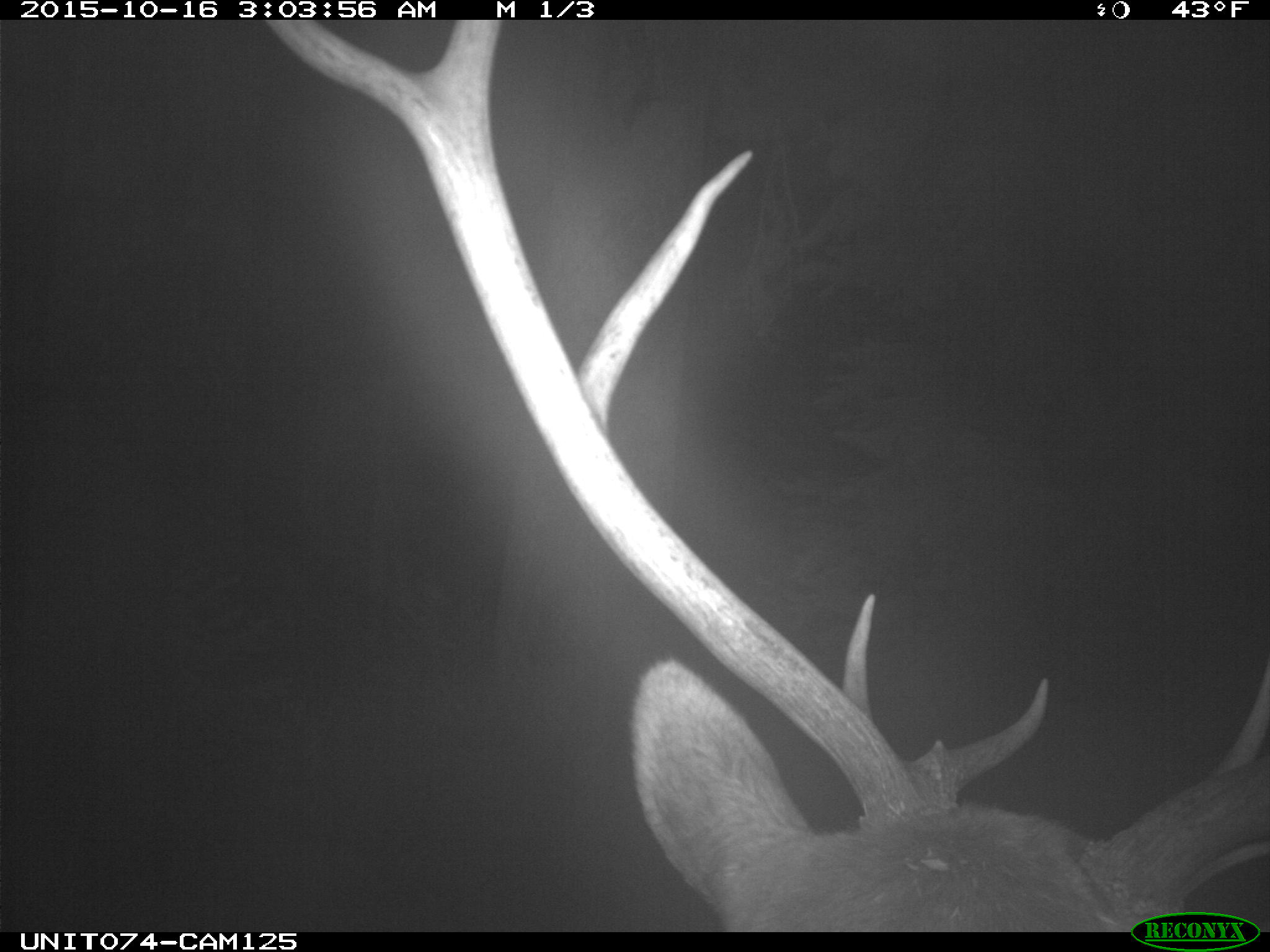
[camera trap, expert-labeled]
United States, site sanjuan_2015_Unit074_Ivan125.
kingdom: Animalia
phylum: Chordata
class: Mammalia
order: Artiodactyla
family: Cervidae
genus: Cervus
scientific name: Cervus elaphus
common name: red deer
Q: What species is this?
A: Cervus elaphus (red deer).